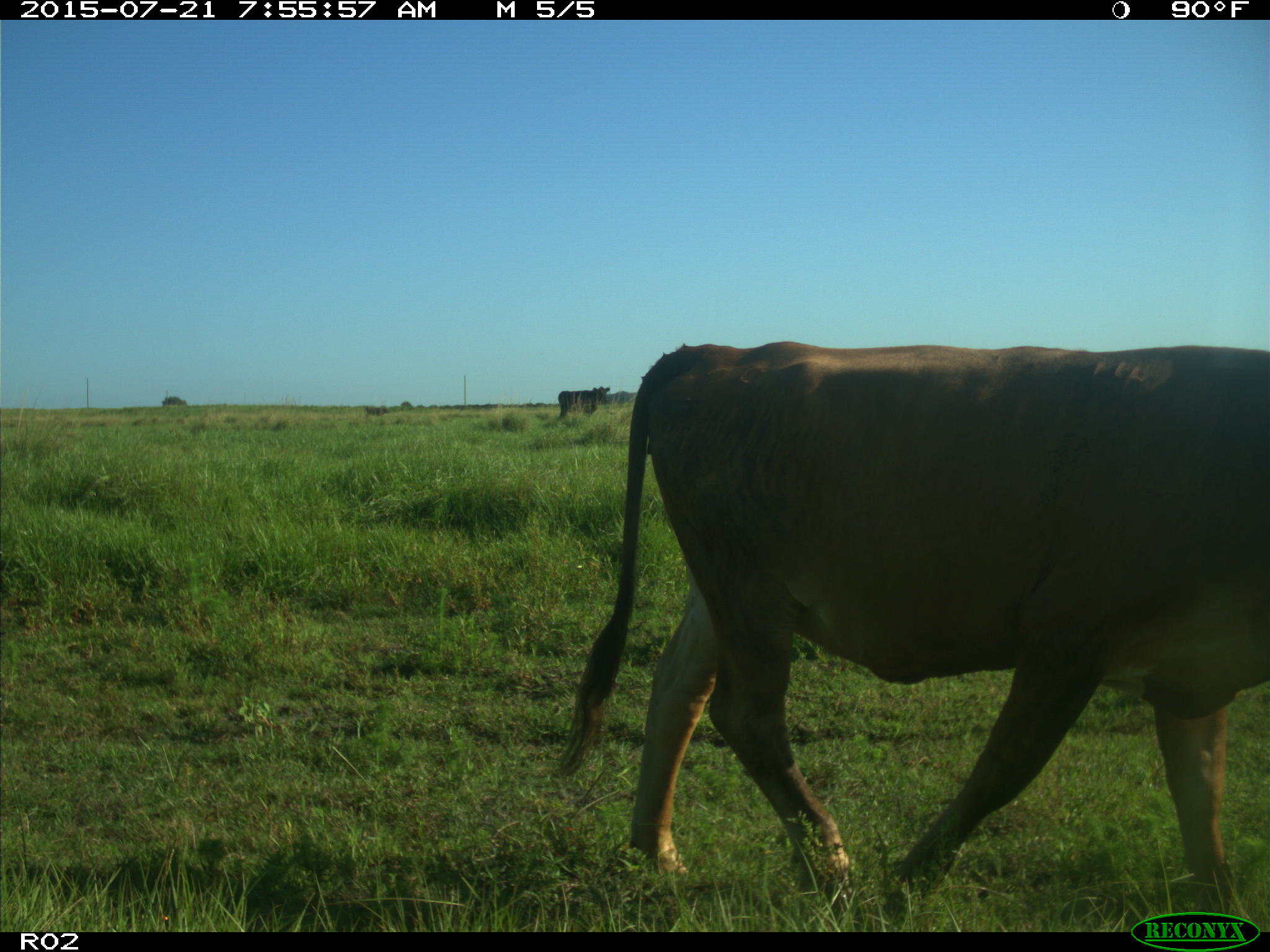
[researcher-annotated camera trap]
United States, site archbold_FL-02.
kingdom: Animalia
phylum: Chordata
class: Mammalia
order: Artiodactyla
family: Bovidae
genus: Bos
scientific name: Bos taurus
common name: domestic cow